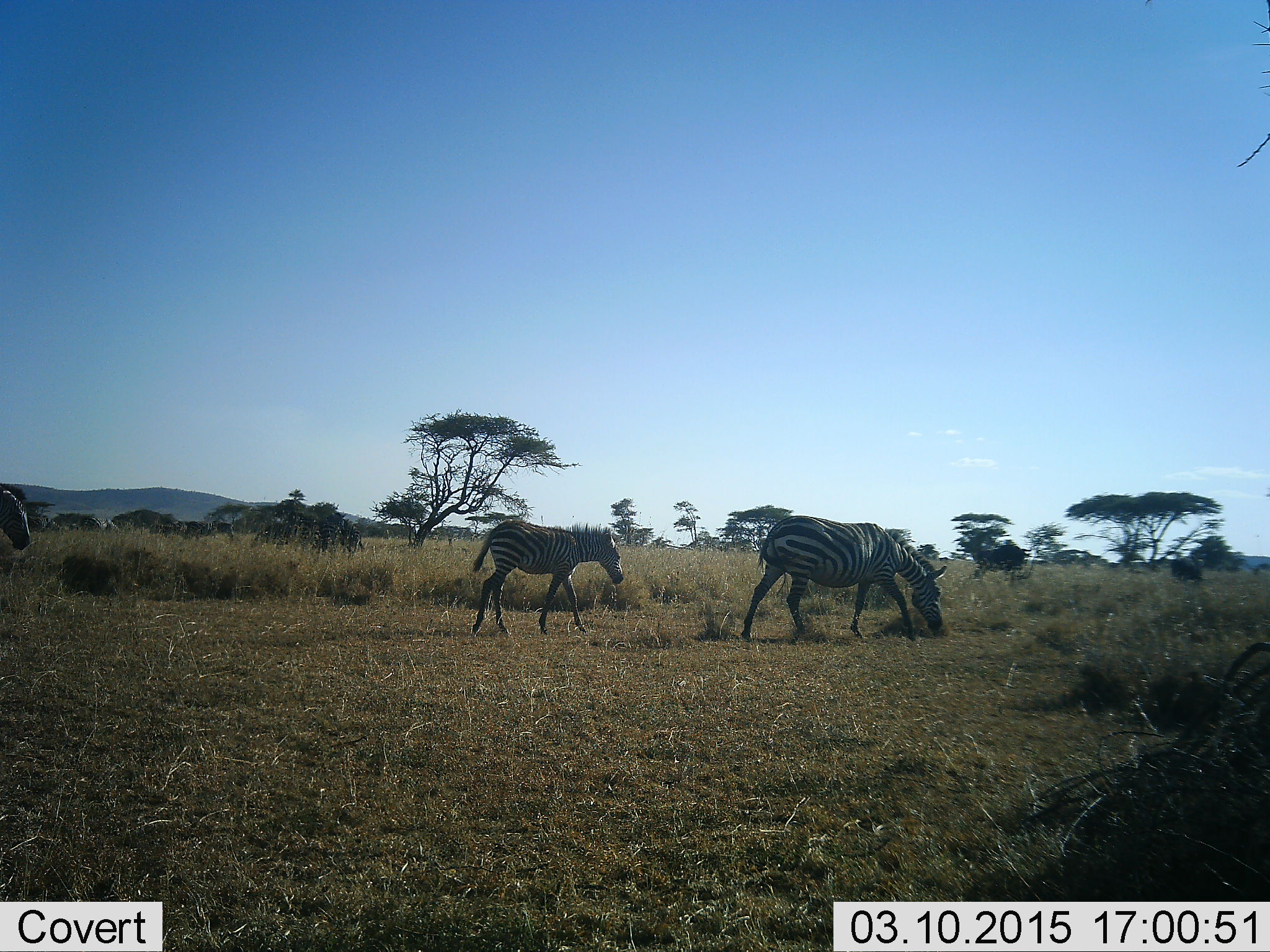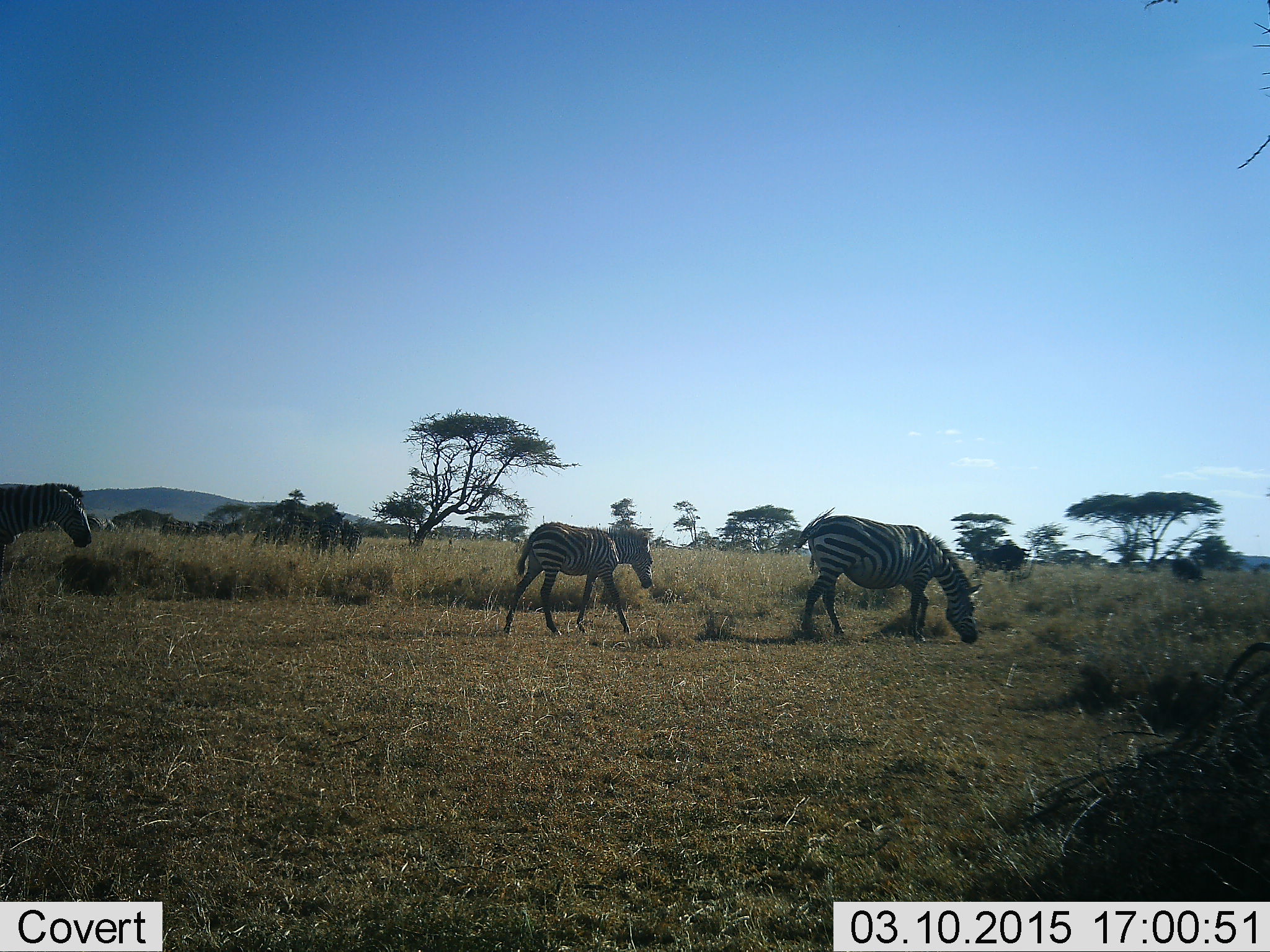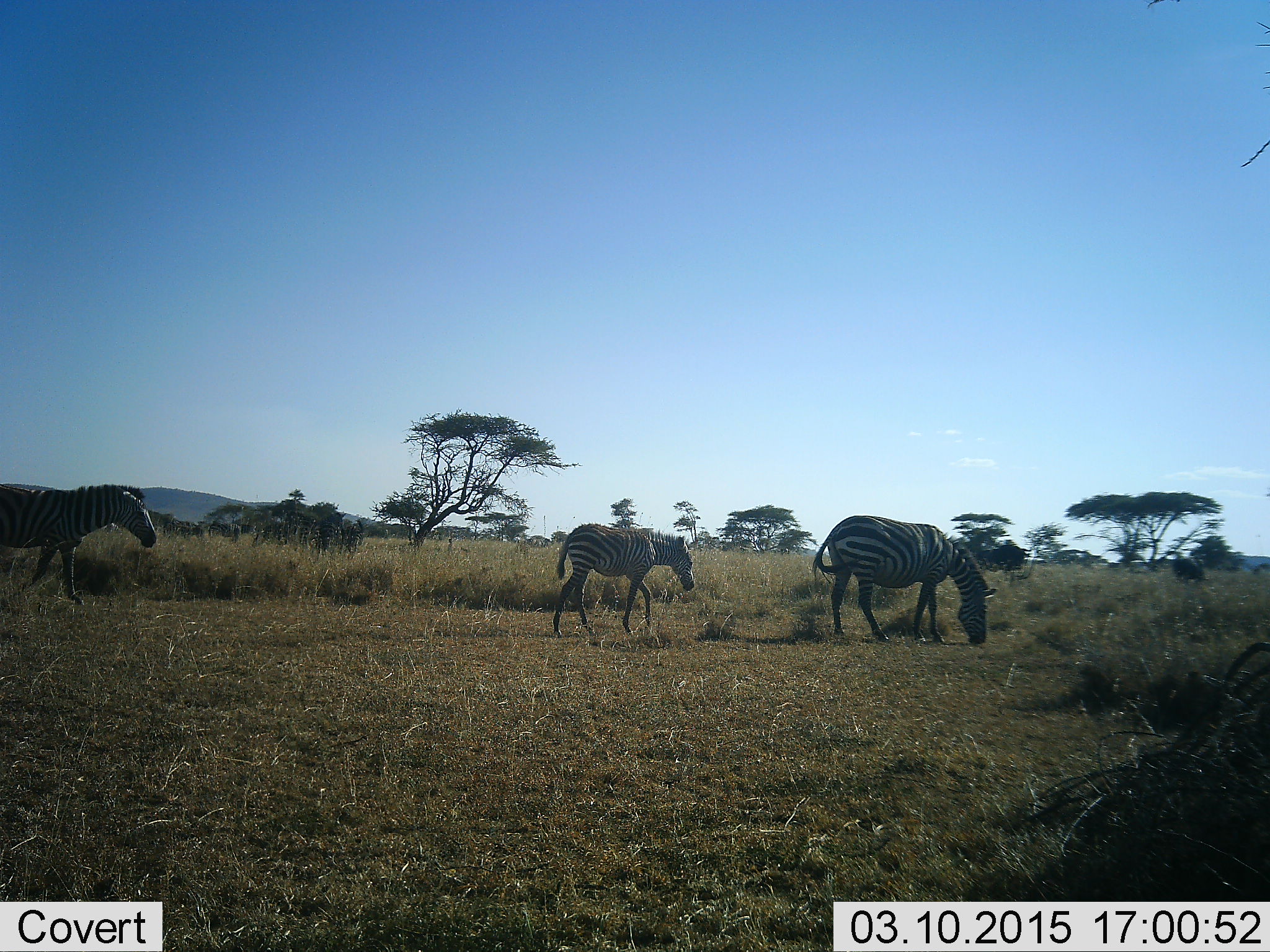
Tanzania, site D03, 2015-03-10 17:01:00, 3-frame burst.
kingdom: Animalia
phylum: Chordata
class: Mammalia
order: Perissodactyla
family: Equidae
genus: Equus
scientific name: Equus quagga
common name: plains zebra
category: zebra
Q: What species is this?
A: Zebra (plains zebra) (Equus quagga).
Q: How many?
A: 4.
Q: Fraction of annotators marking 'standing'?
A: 36%.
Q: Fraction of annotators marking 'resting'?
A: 0%.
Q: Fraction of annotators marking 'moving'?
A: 82%.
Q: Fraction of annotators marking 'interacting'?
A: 0%.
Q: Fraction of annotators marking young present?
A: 55%.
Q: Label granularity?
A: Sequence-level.